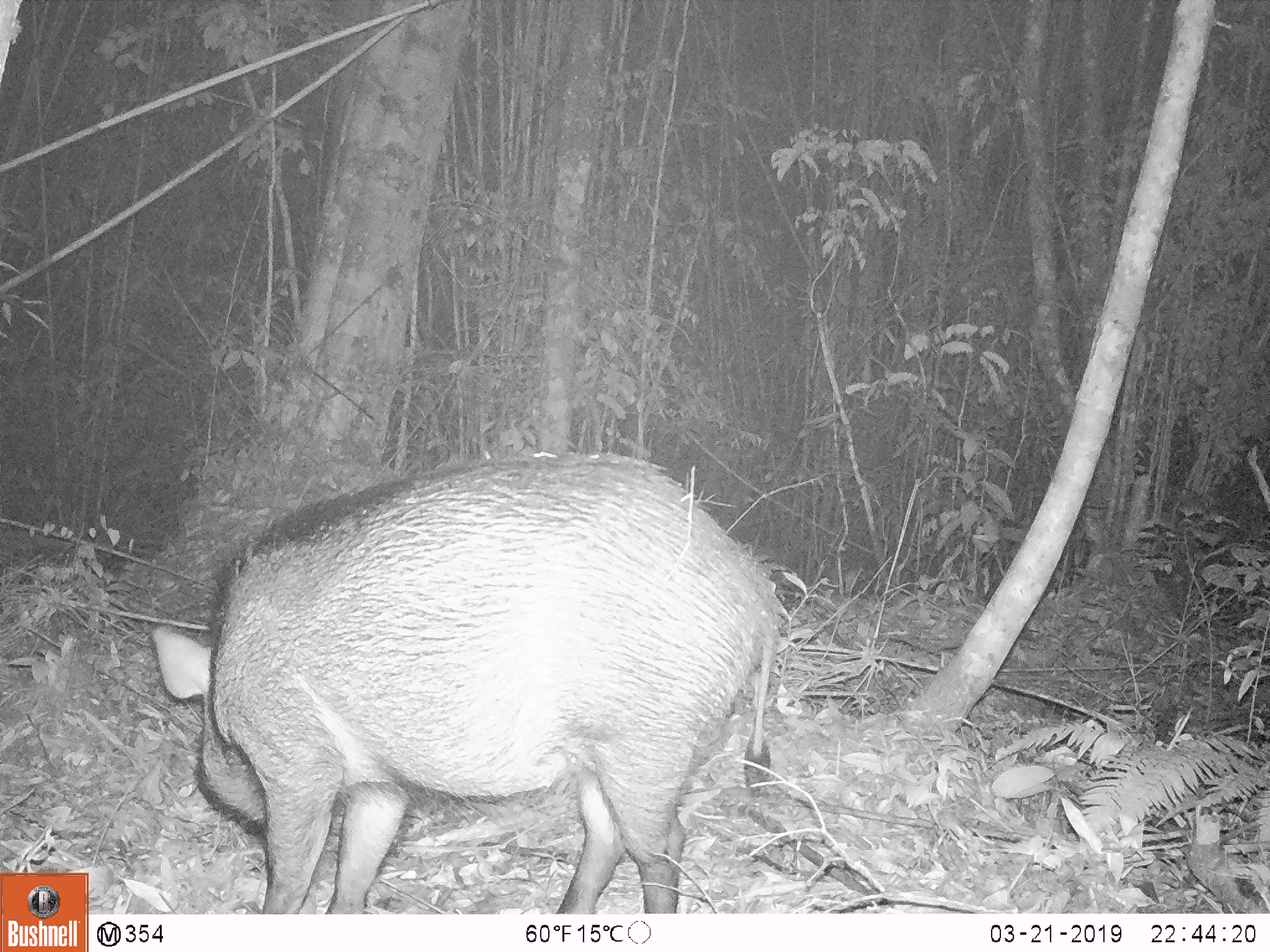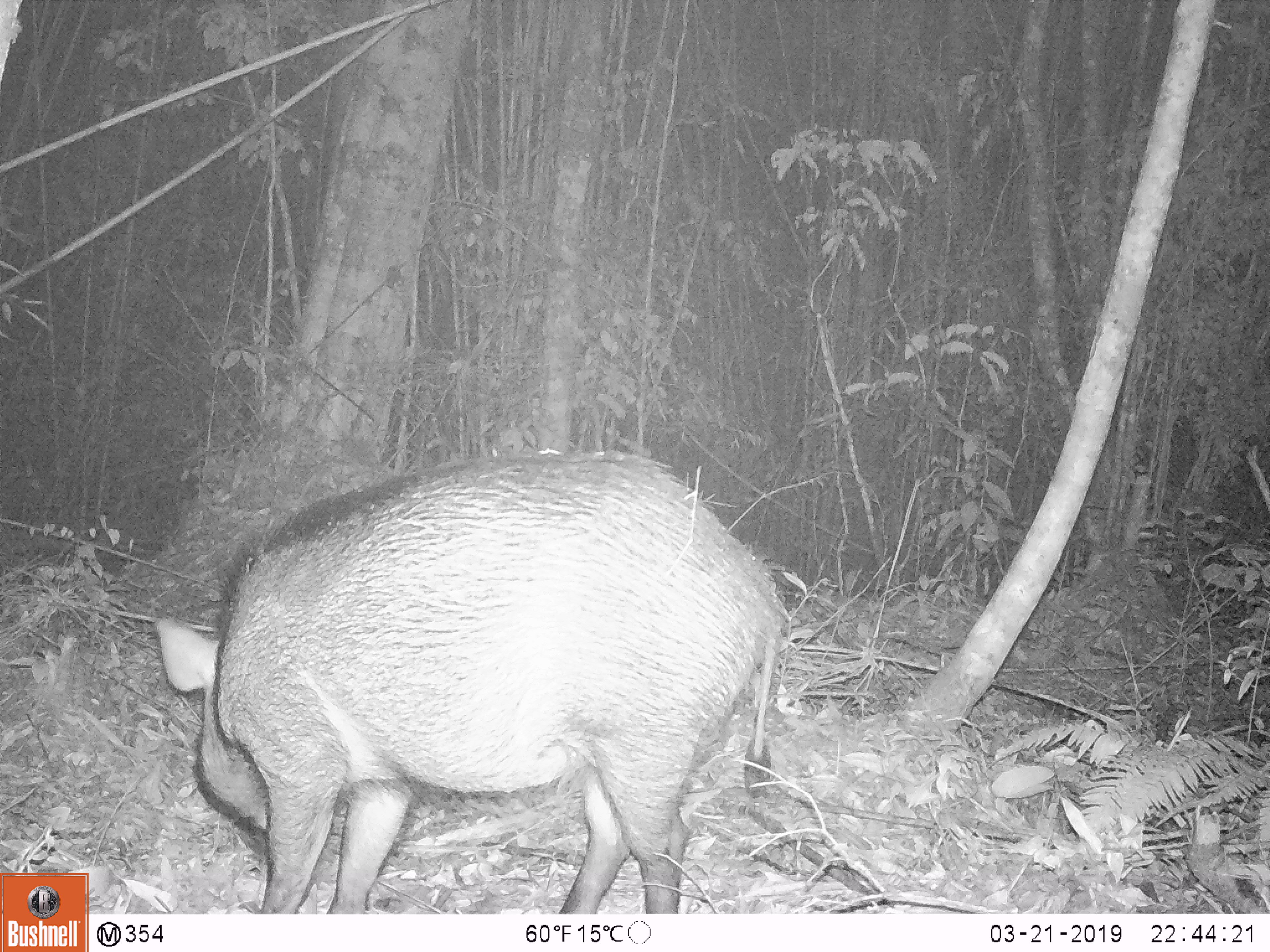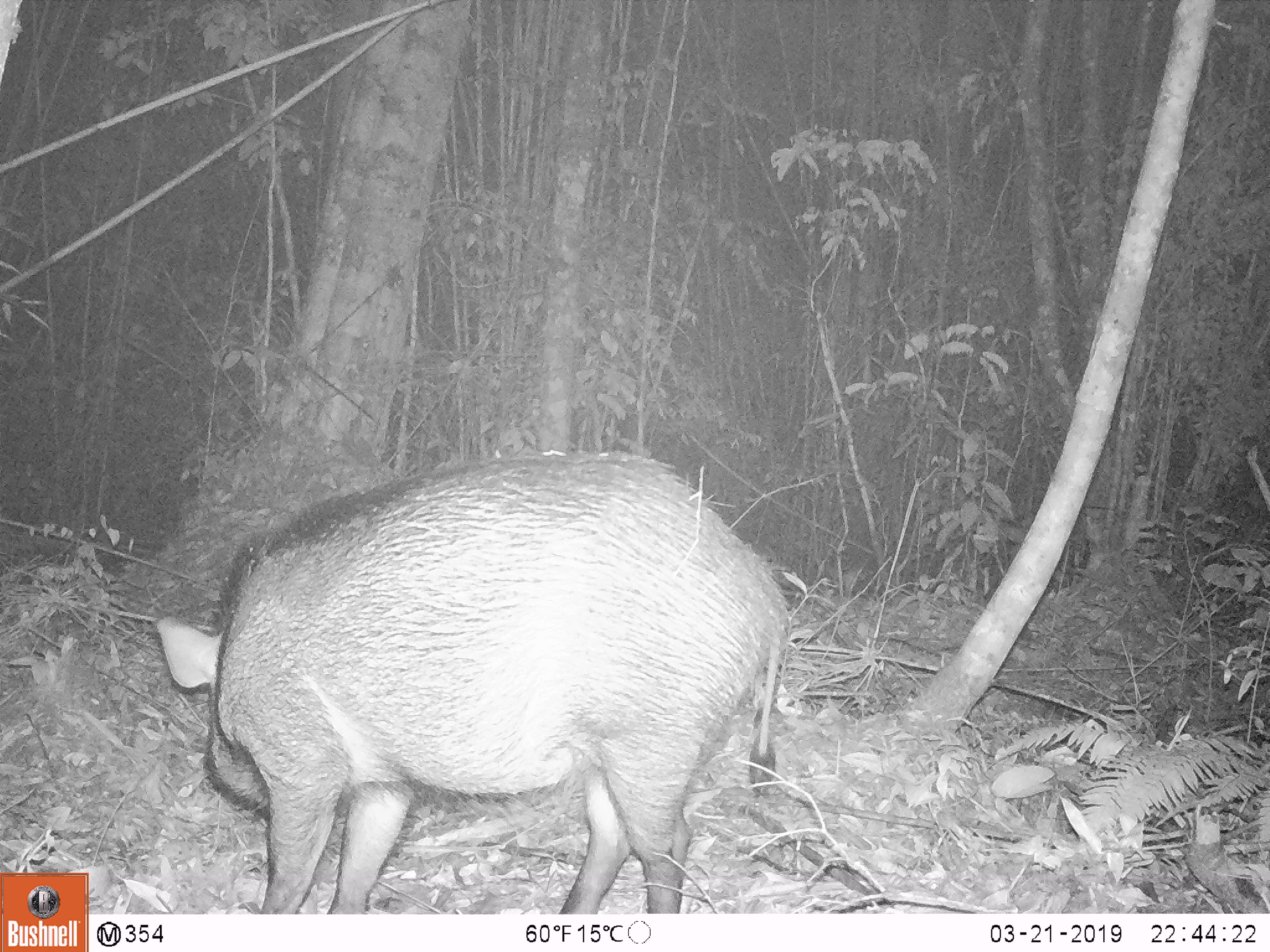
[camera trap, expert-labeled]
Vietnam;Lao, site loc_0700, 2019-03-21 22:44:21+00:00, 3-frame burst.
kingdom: Animalia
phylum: Chordata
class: Mammalia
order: Artiodactyla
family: Suidae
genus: Sus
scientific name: Sus scrofa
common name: eurasian wild pig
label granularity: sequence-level